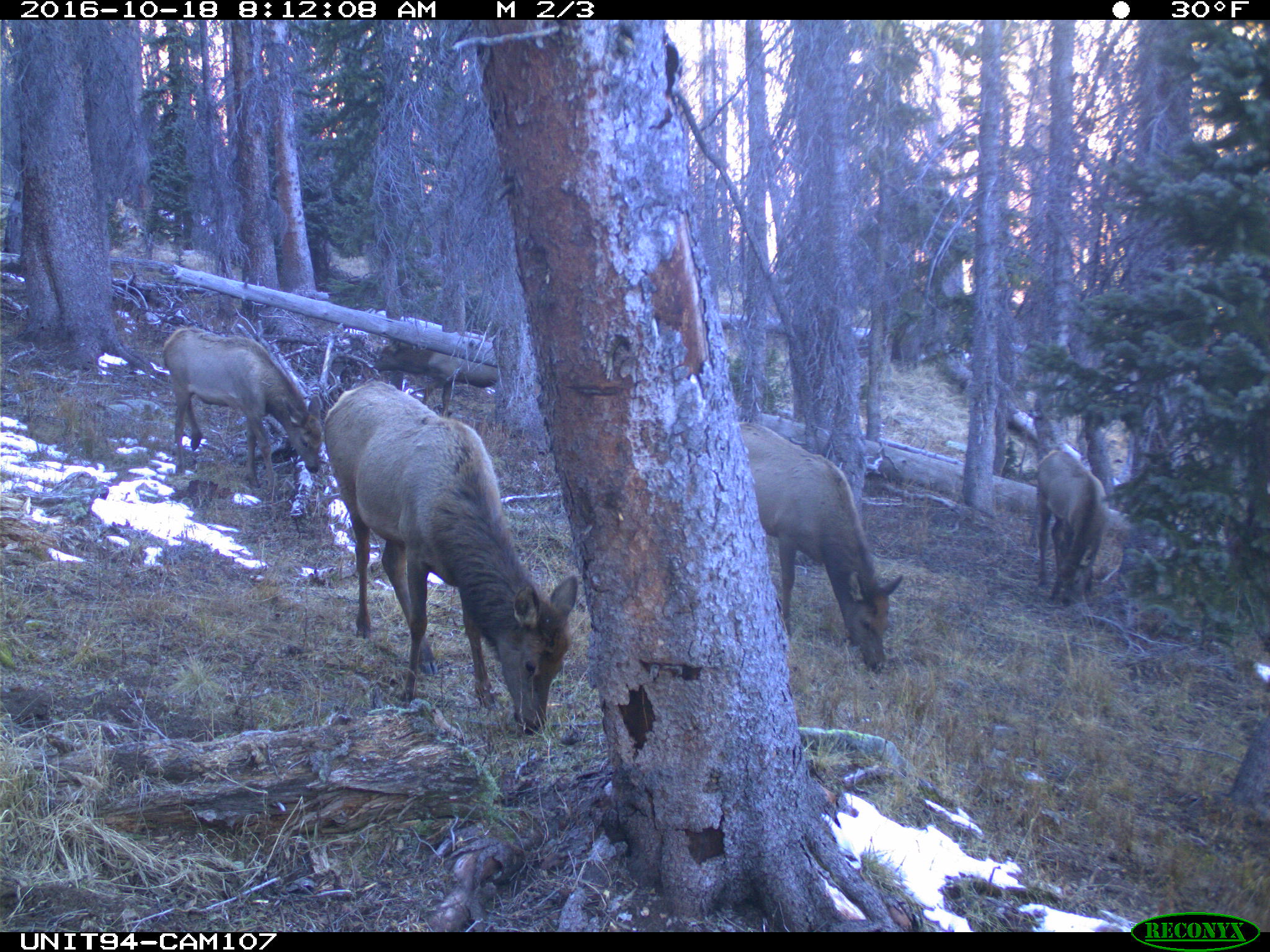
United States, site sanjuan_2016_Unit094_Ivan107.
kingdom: Animalia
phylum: Chordata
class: Mammalia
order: Artiodactyla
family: Cervidae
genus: Cervus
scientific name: Cervus elaphus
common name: red deer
Cervus elaphus (red deer).